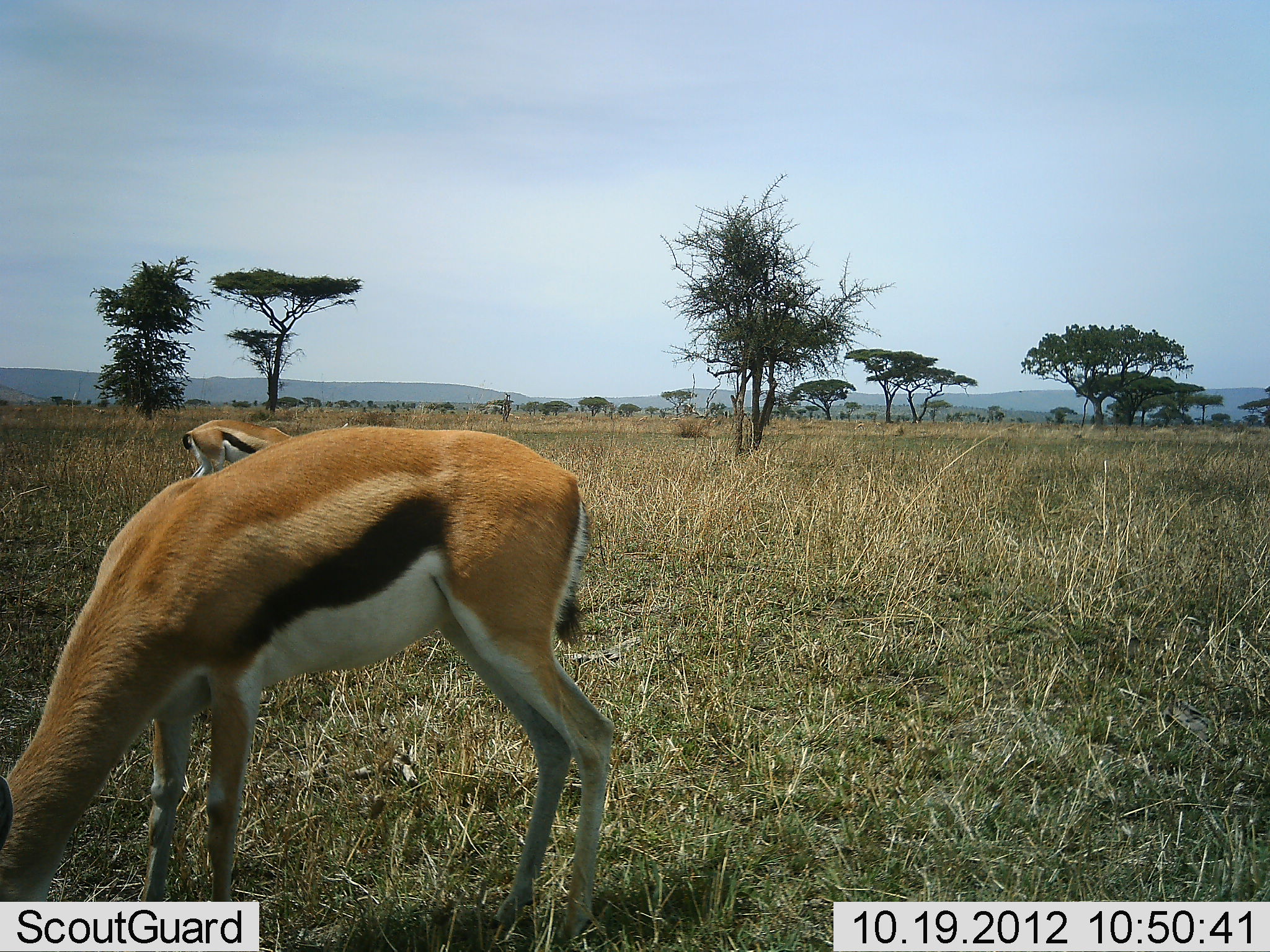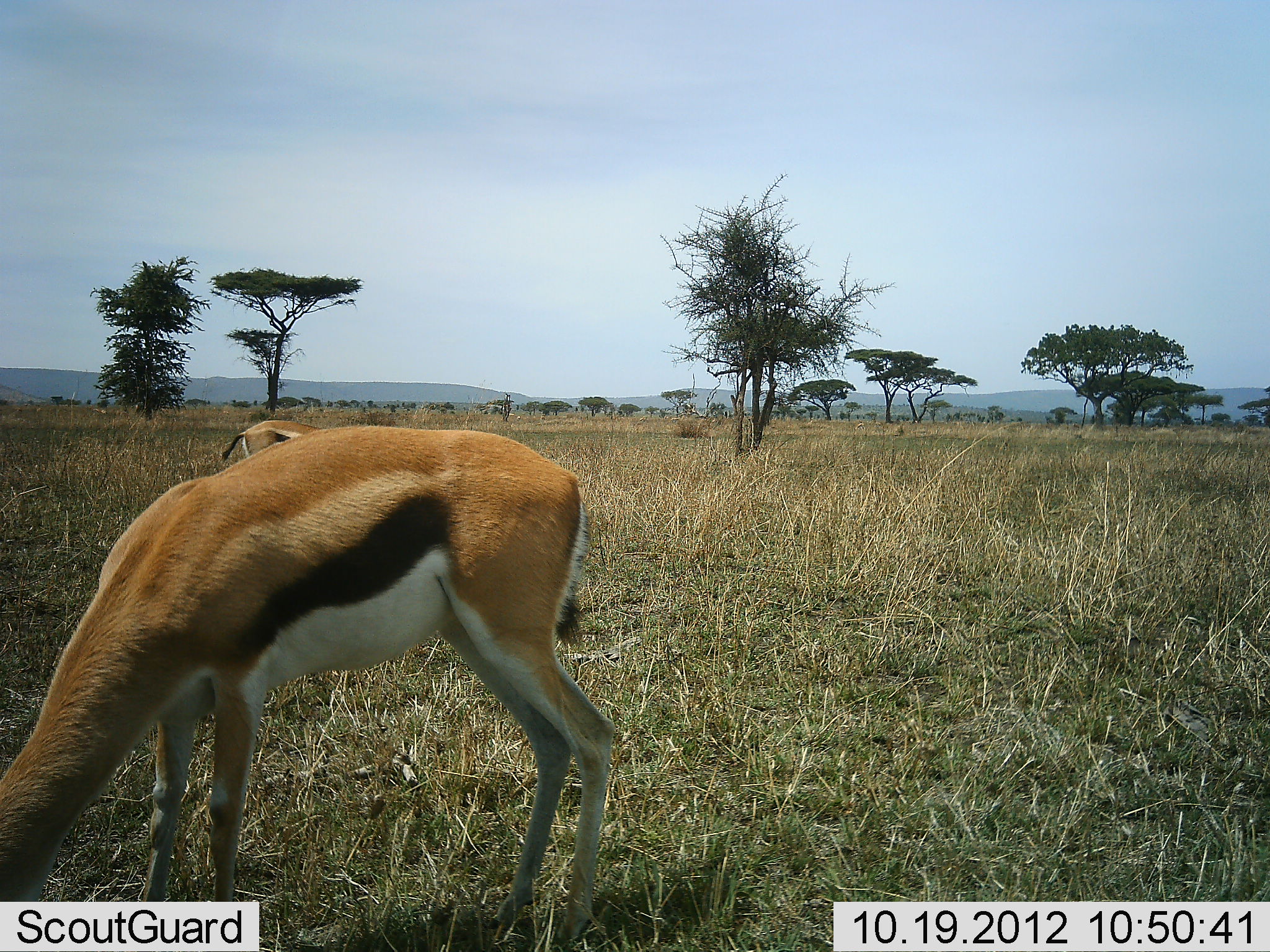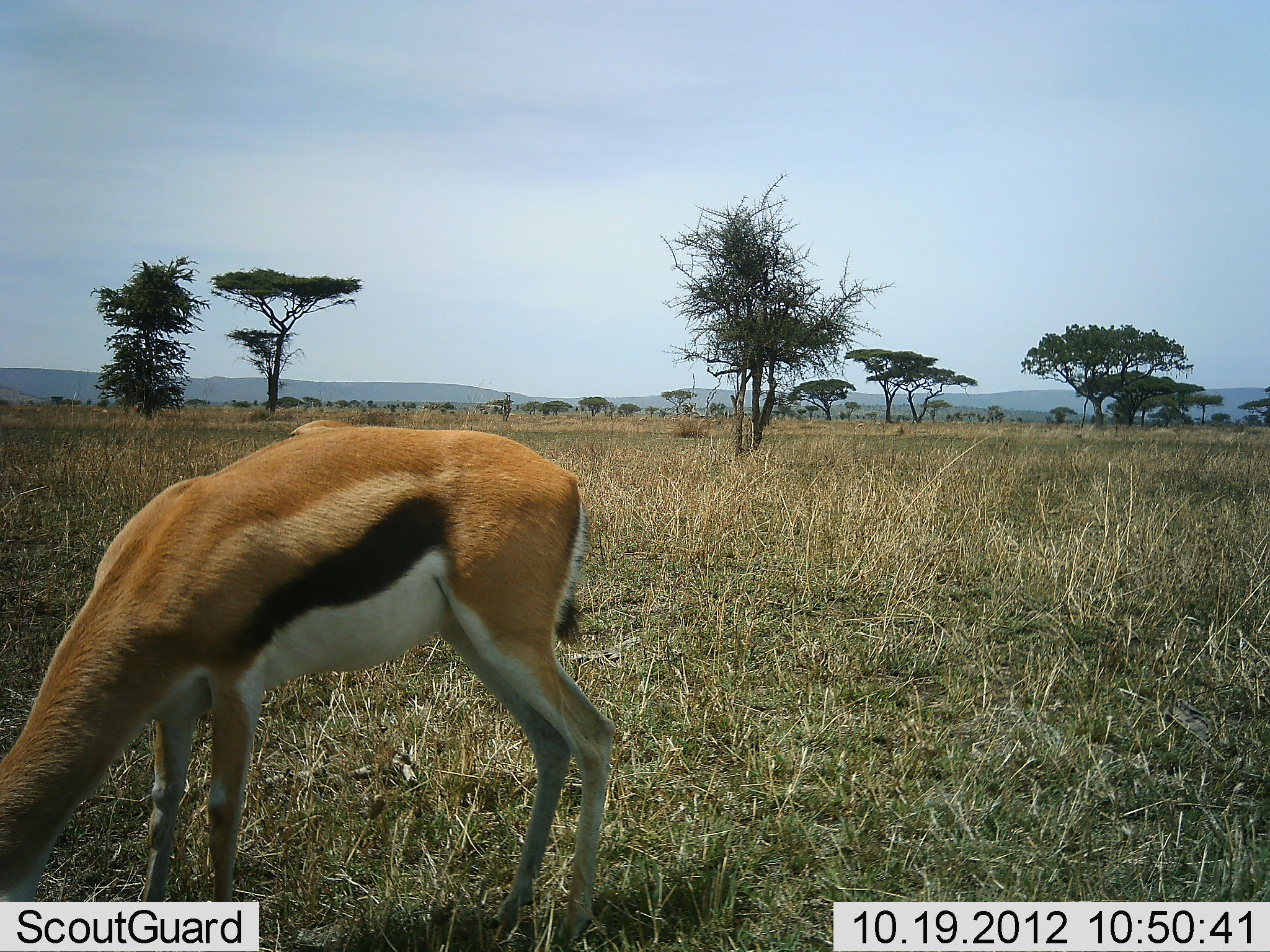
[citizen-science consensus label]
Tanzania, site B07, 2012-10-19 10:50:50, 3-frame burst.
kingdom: Animalia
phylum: Chordata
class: Mammalia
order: Artiodactyla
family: Bovidae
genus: Eudorcas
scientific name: Eudorcas thomsonii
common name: thomson's gazelle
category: gazellethomsons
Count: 2.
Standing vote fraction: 40%.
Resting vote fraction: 0%.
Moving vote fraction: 10%.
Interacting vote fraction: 0%.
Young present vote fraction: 0%.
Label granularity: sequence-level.